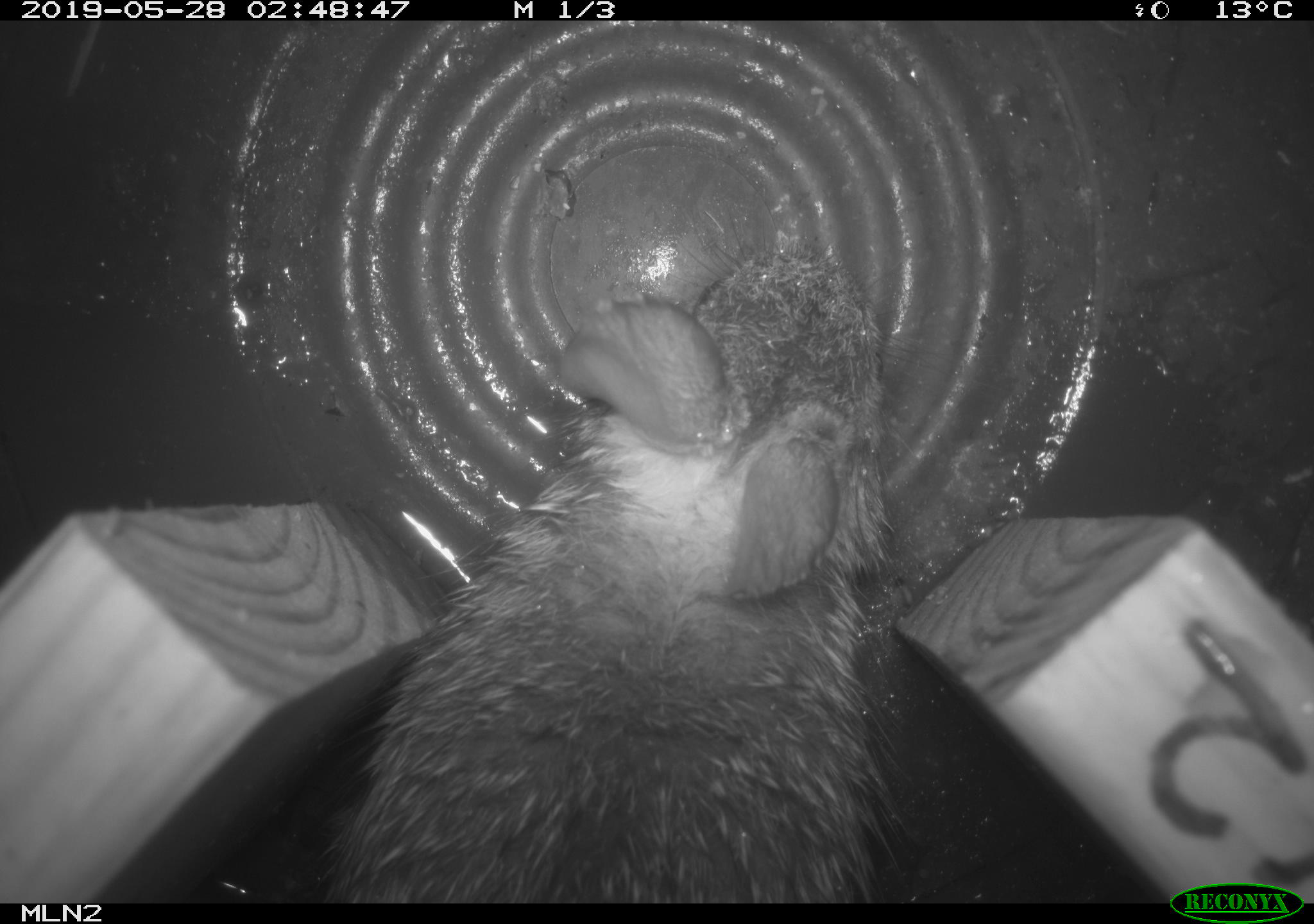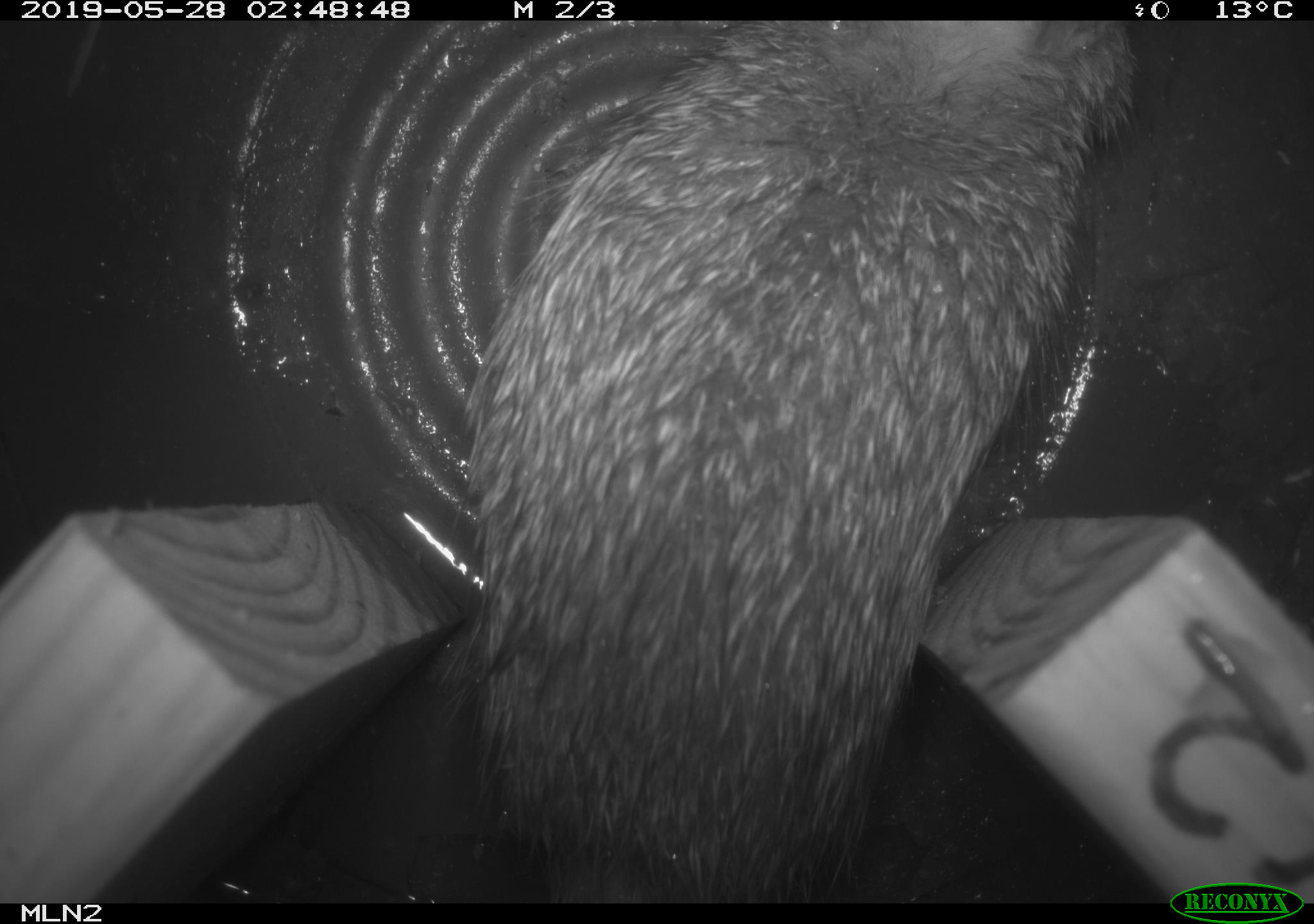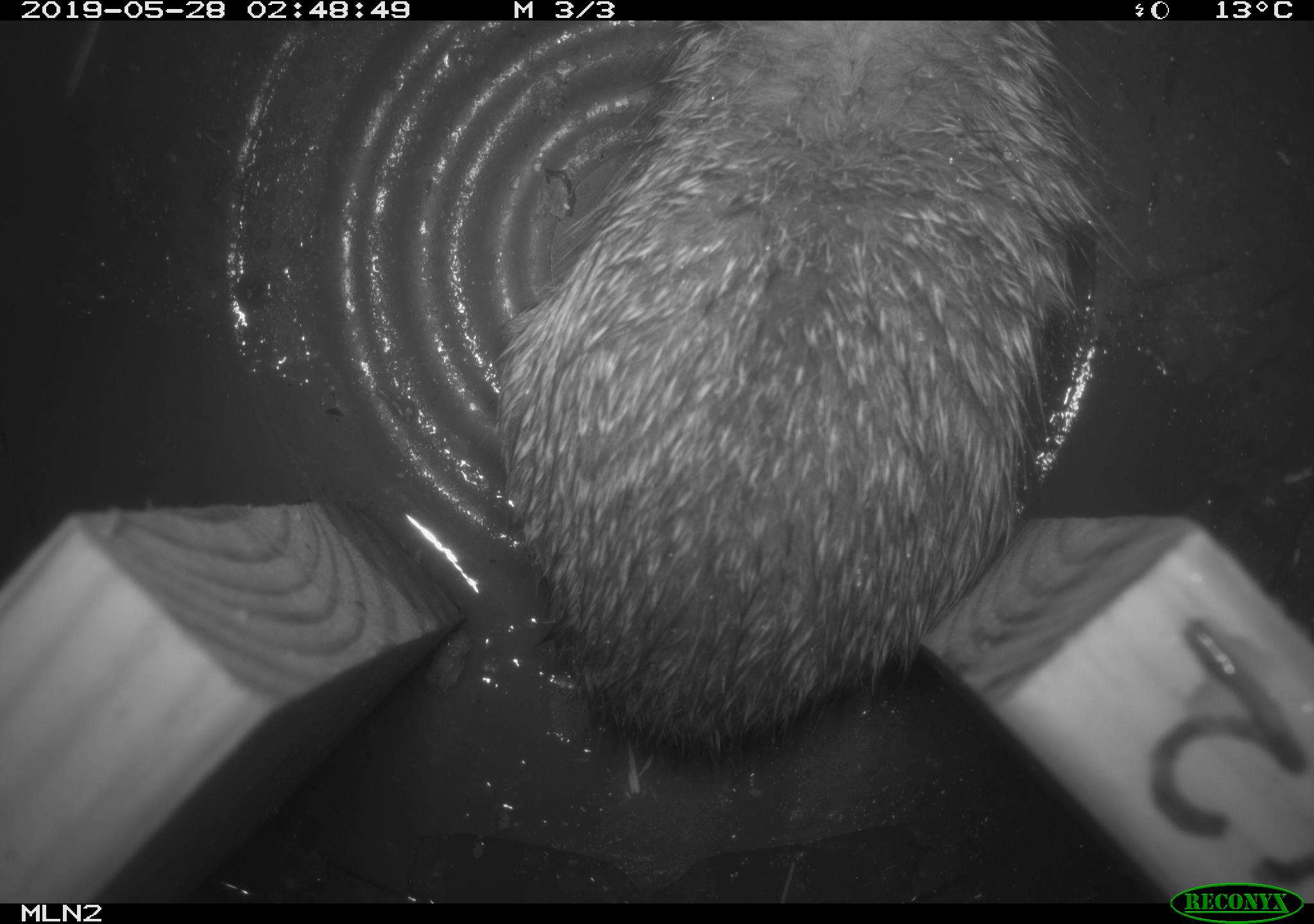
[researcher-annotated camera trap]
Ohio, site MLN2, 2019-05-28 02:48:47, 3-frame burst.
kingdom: Animalia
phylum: Chordata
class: Mammalia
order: Lagomorpha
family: Leporidae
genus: Sylvilagus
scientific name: Sylvilagus floridanus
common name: eastern cottontail